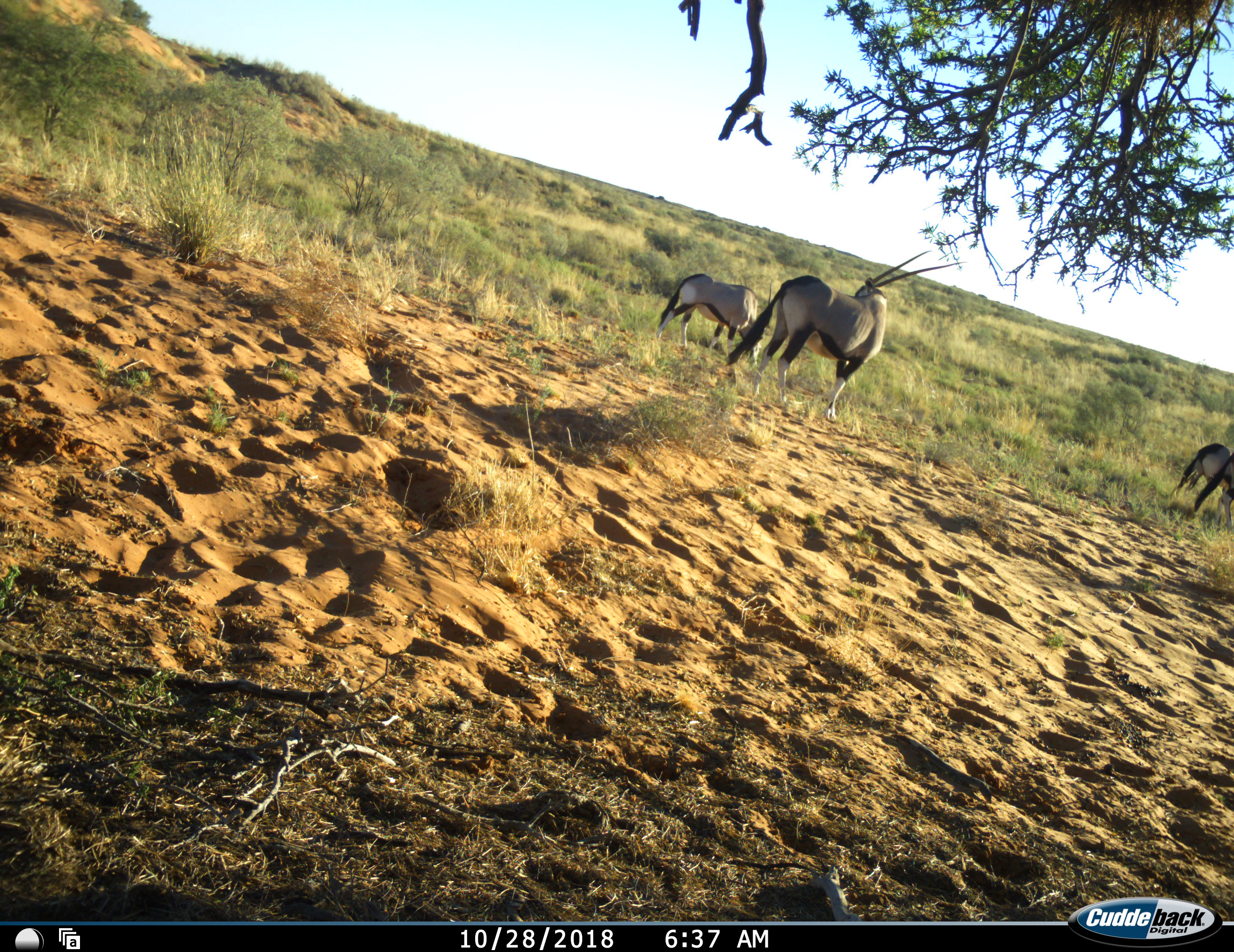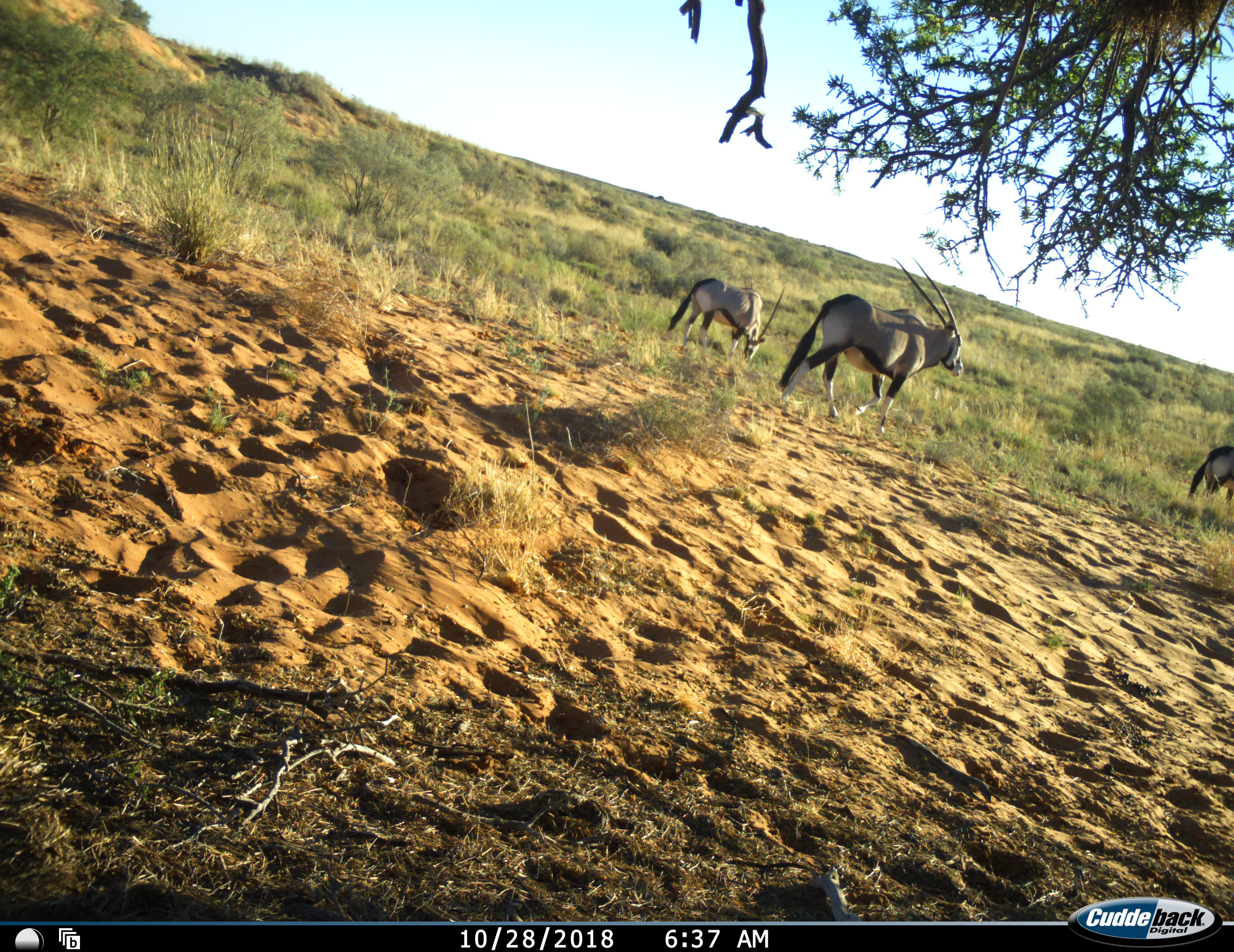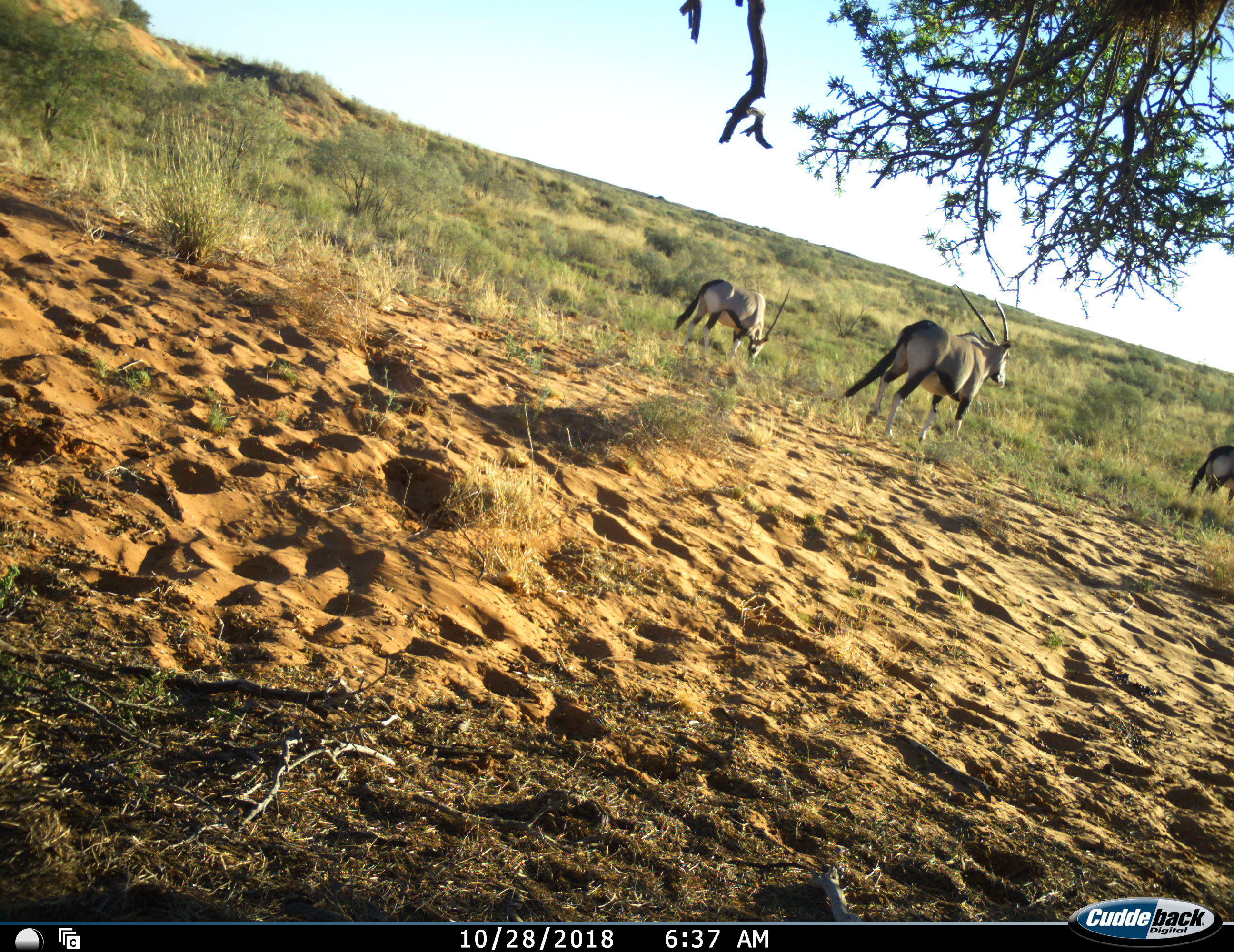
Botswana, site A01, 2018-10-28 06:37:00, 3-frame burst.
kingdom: Animalia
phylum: Chordata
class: Mammalia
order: Artiodactyla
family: Bovidae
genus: Oryx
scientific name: Oryx gazella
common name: gemsbok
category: gemsbokoryx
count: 3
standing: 40%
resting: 0%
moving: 90%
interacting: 0%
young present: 0%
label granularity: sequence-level